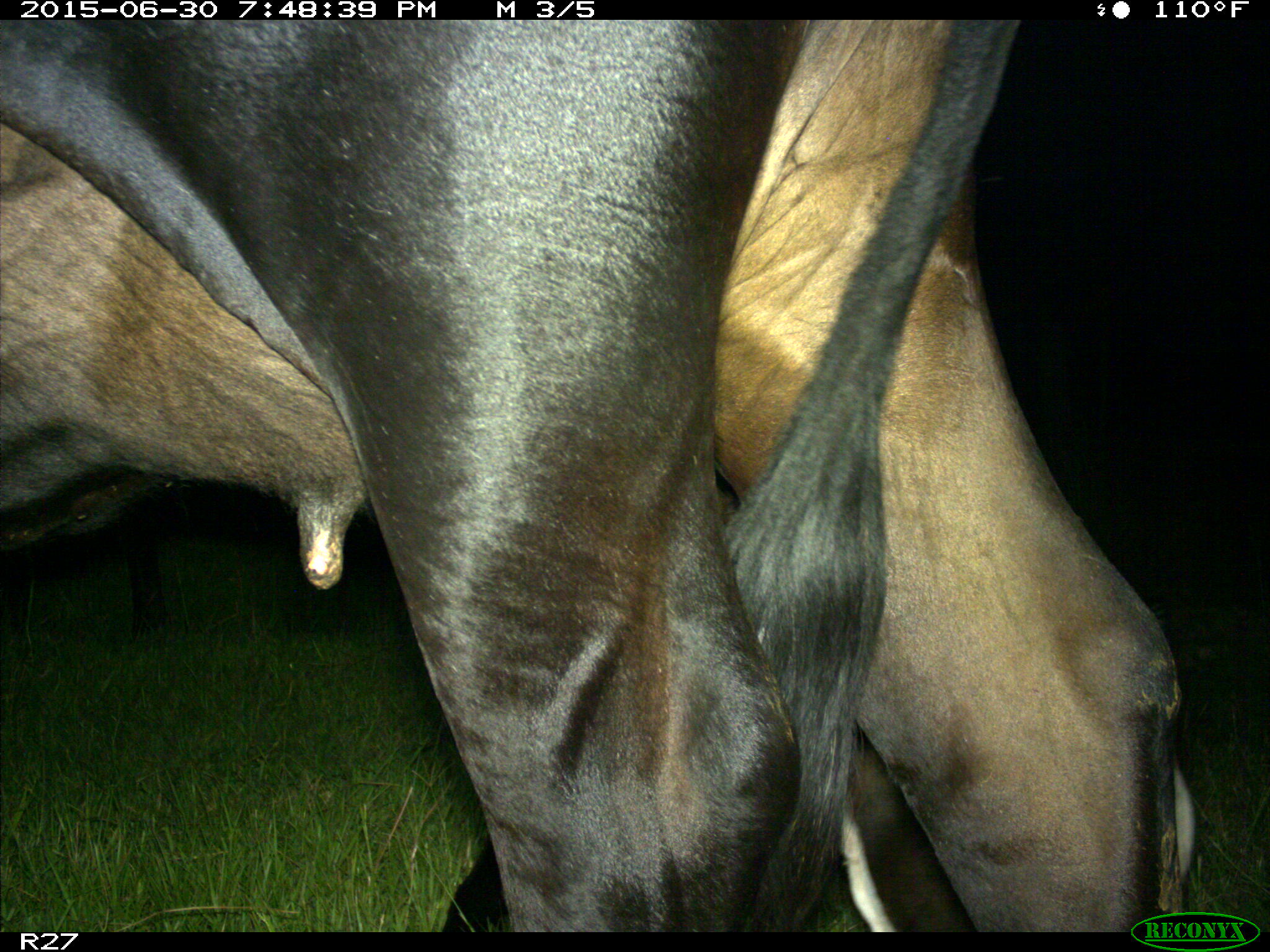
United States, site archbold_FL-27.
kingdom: Animalia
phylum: Chordata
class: Mammalia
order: Artiodactyla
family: Bovidae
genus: Bos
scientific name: Bos taurus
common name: domestic cow